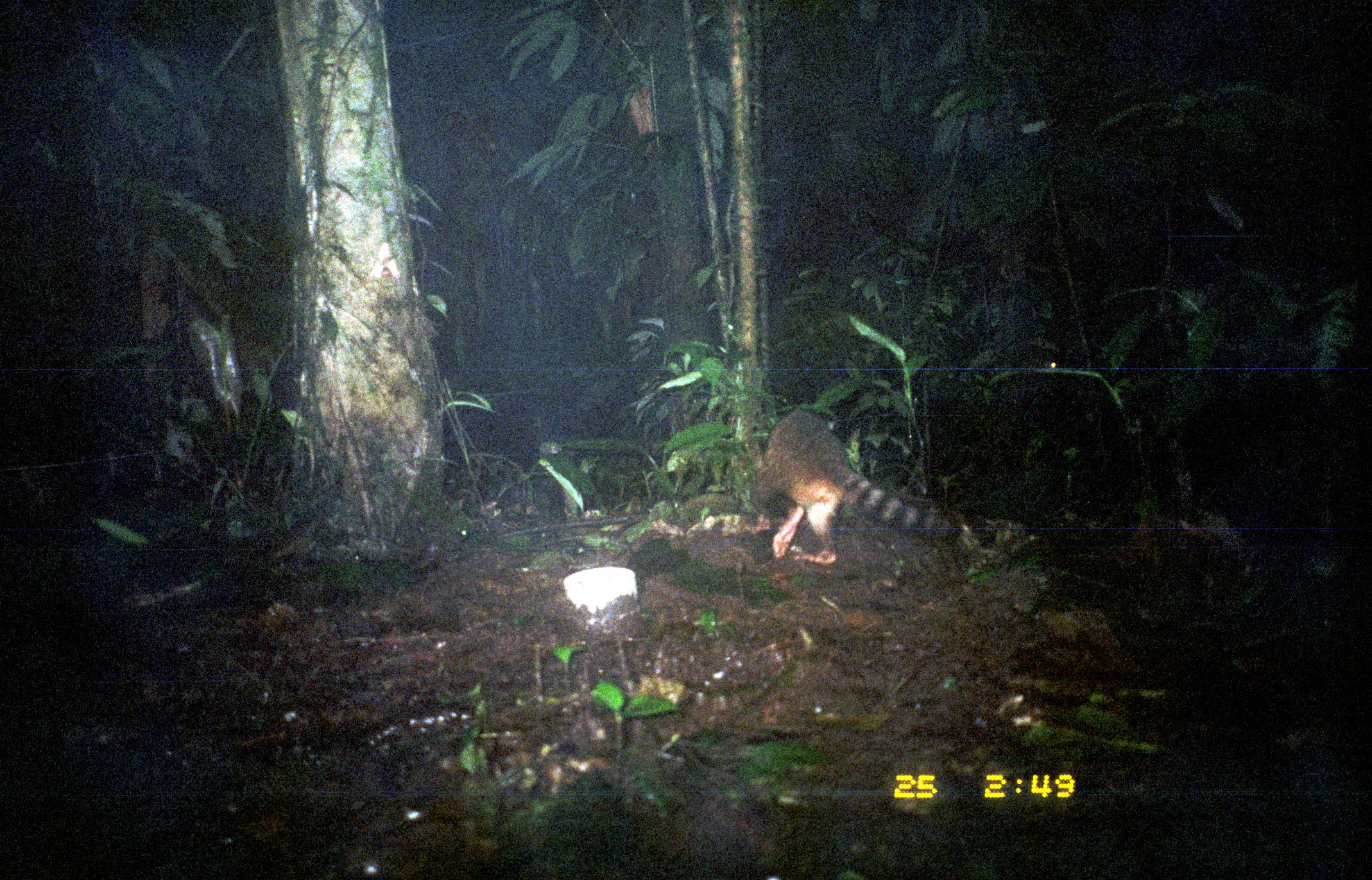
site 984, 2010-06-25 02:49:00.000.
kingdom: Animalia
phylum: Chordata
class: Mammalia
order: Carnivora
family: Procyonidae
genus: Procyon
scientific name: Procyon cancrivorus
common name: crab-eating raccoon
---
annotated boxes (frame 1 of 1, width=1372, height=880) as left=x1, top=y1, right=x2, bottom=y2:
procyon cancrivorus: left=762, top=406, right=966, bottom=566